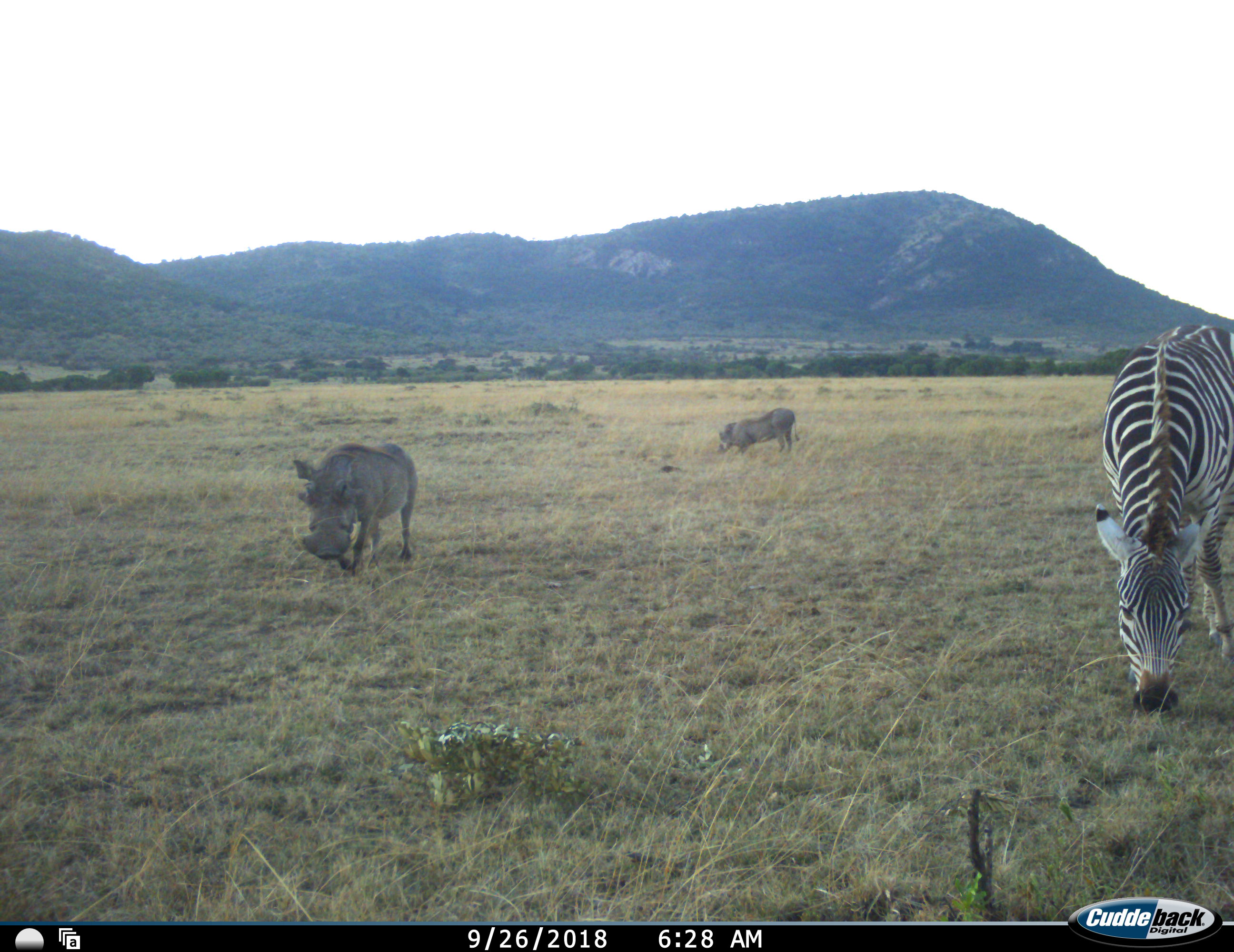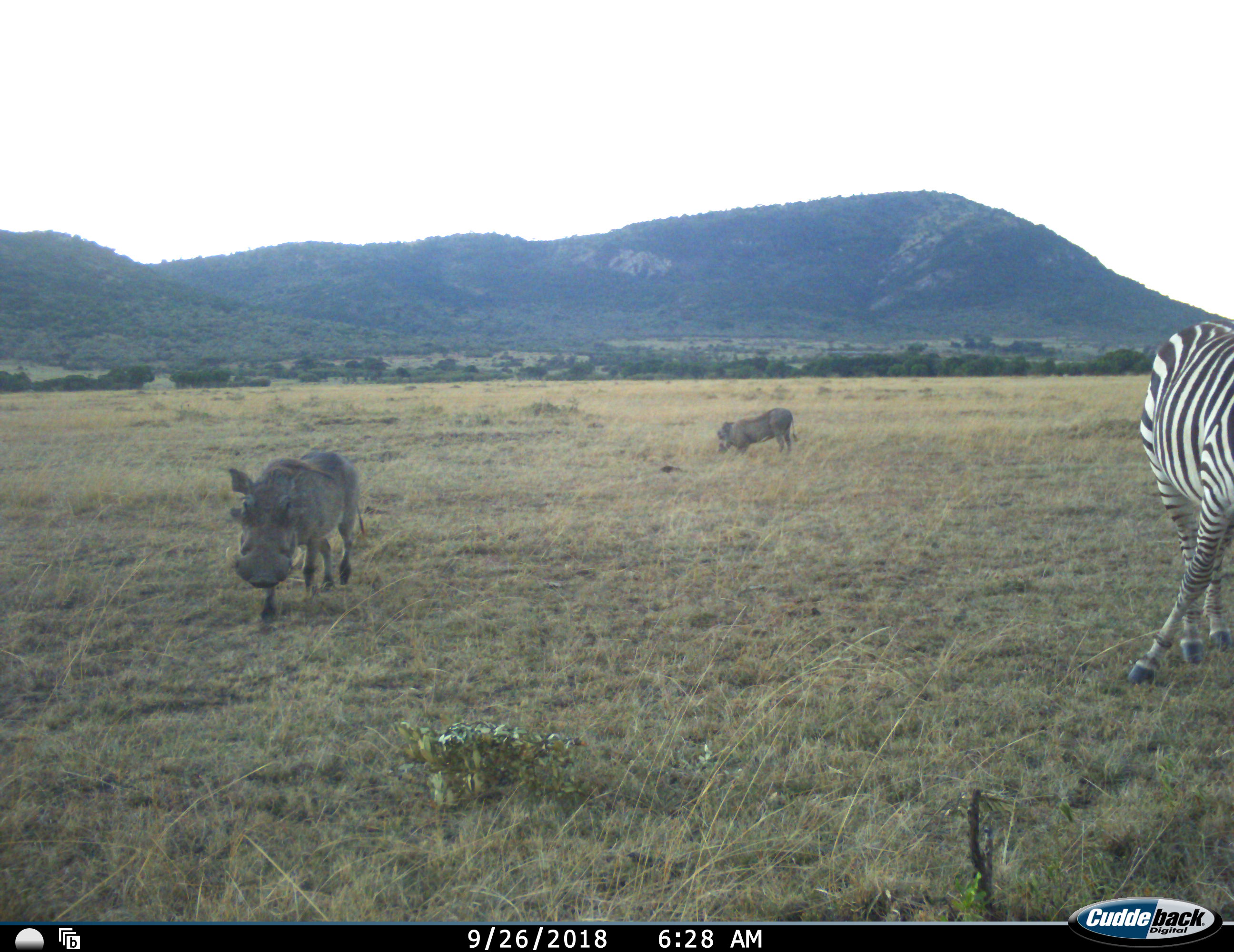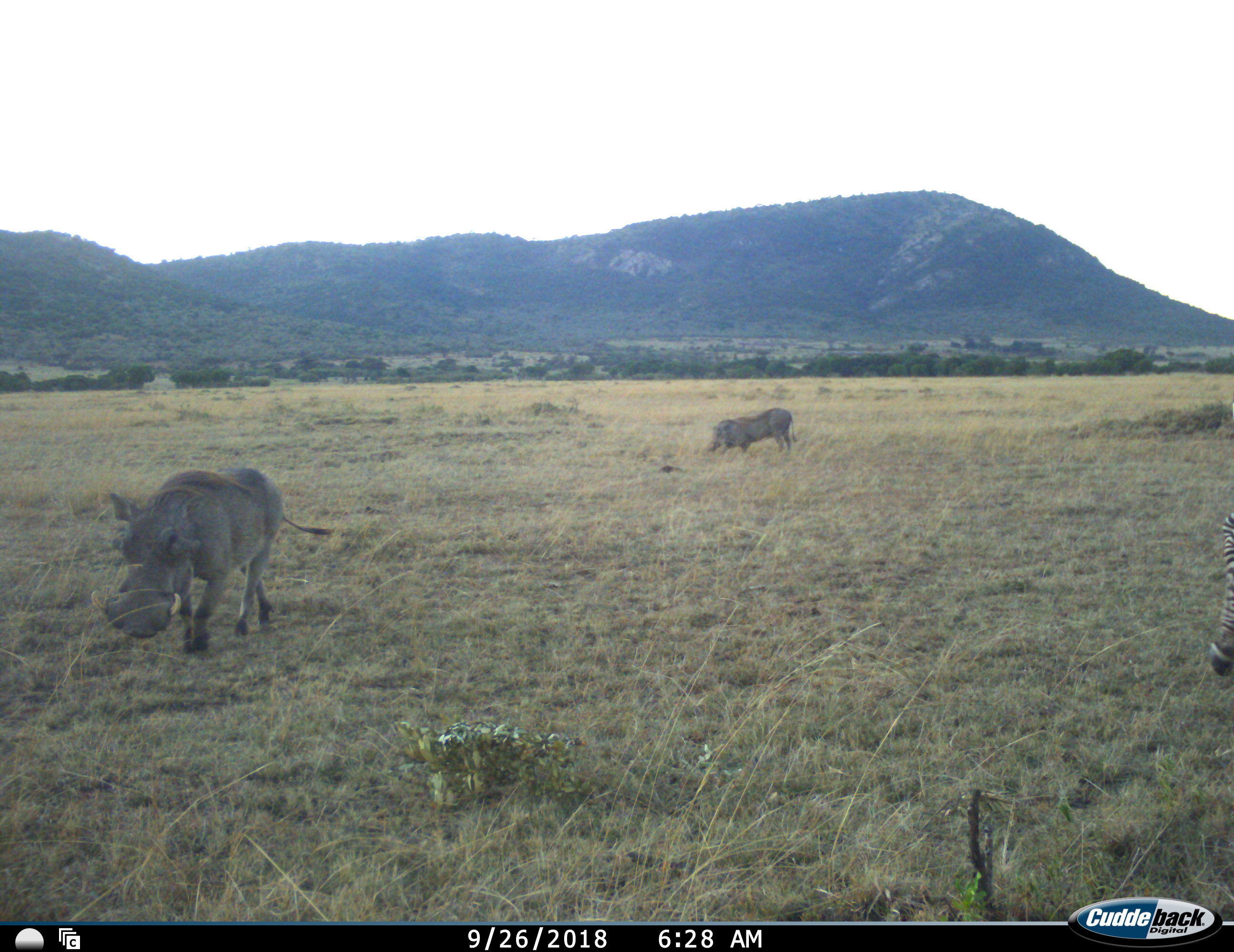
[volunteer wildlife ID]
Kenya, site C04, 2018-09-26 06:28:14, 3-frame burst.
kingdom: Animalia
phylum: Chordata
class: Mammalia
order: Artiodactyla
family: Suidae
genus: Phacochoerus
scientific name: Phacochoerus africanus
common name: warthog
Warthog (Phacochoerus africanus), count 2. Behavior (volunteer vote fractions): standing 30%, resting 0%, moving 70%, interacting 0%. Young present (vote fraction): 0%. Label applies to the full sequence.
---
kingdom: Animalia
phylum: Chordata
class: Mammalia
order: Perissodactyla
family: Equidae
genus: Equus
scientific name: Equus quagga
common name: plains zebra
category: zebra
Zebra (plains zebra) (Equus quagga), count 1. Behavior (volunteer vote fractions): standing 12%, resting 0%, moving 25%, interacting 0%. Young present (vote fraction): 0%. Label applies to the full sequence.